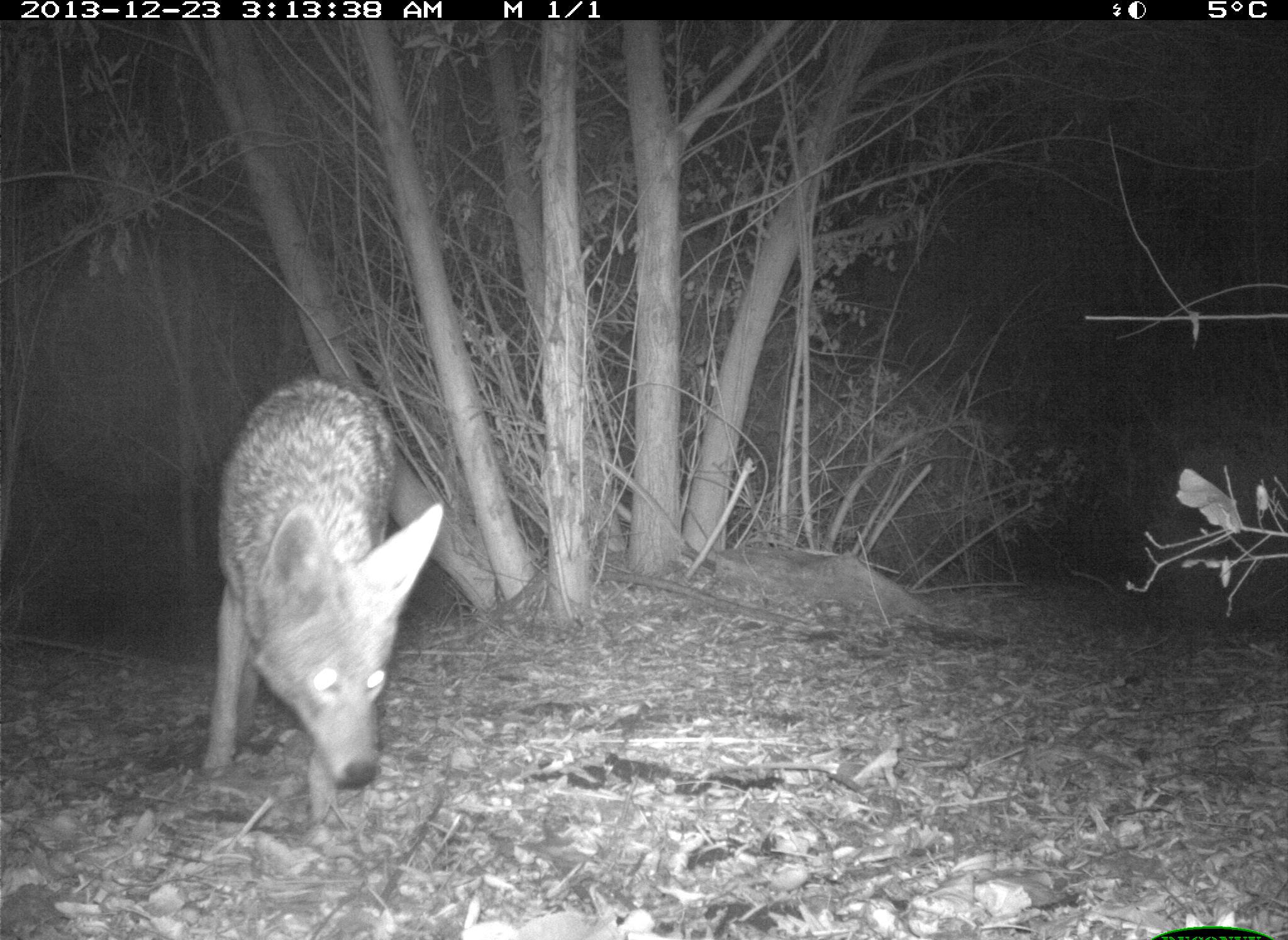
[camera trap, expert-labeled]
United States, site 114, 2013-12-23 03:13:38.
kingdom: Animalia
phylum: Chordata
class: Mammalia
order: Carnivora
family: Canidae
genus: Canis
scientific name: Canis latrans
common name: coyote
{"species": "coyote (Canis latrans)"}